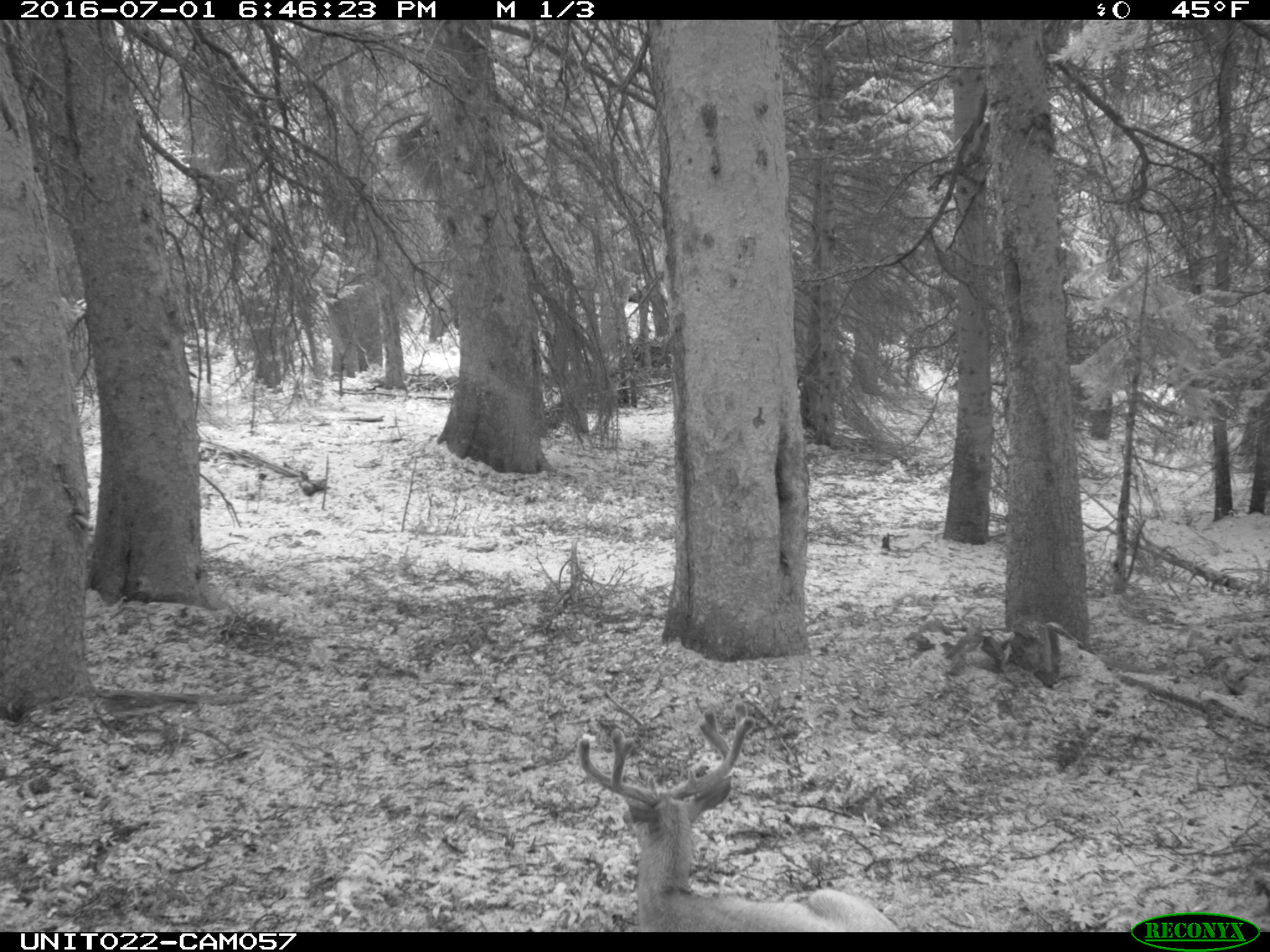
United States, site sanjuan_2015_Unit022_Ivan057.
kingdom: Animalia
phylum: Chordata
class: Mammalia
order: Artiodactyla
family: Cervidae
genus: Odocoileus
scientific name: Odocoileus hemionus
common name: mule deer